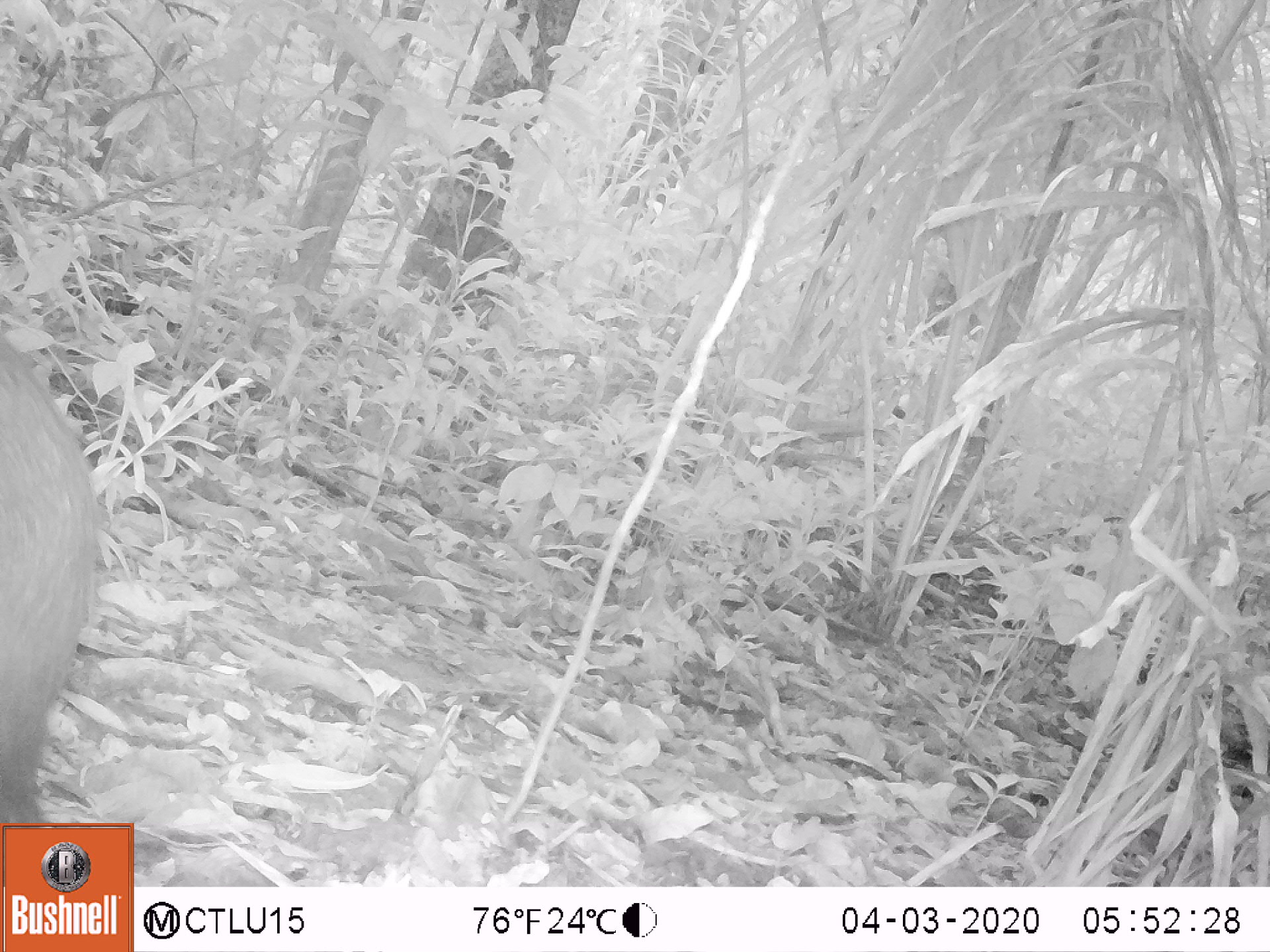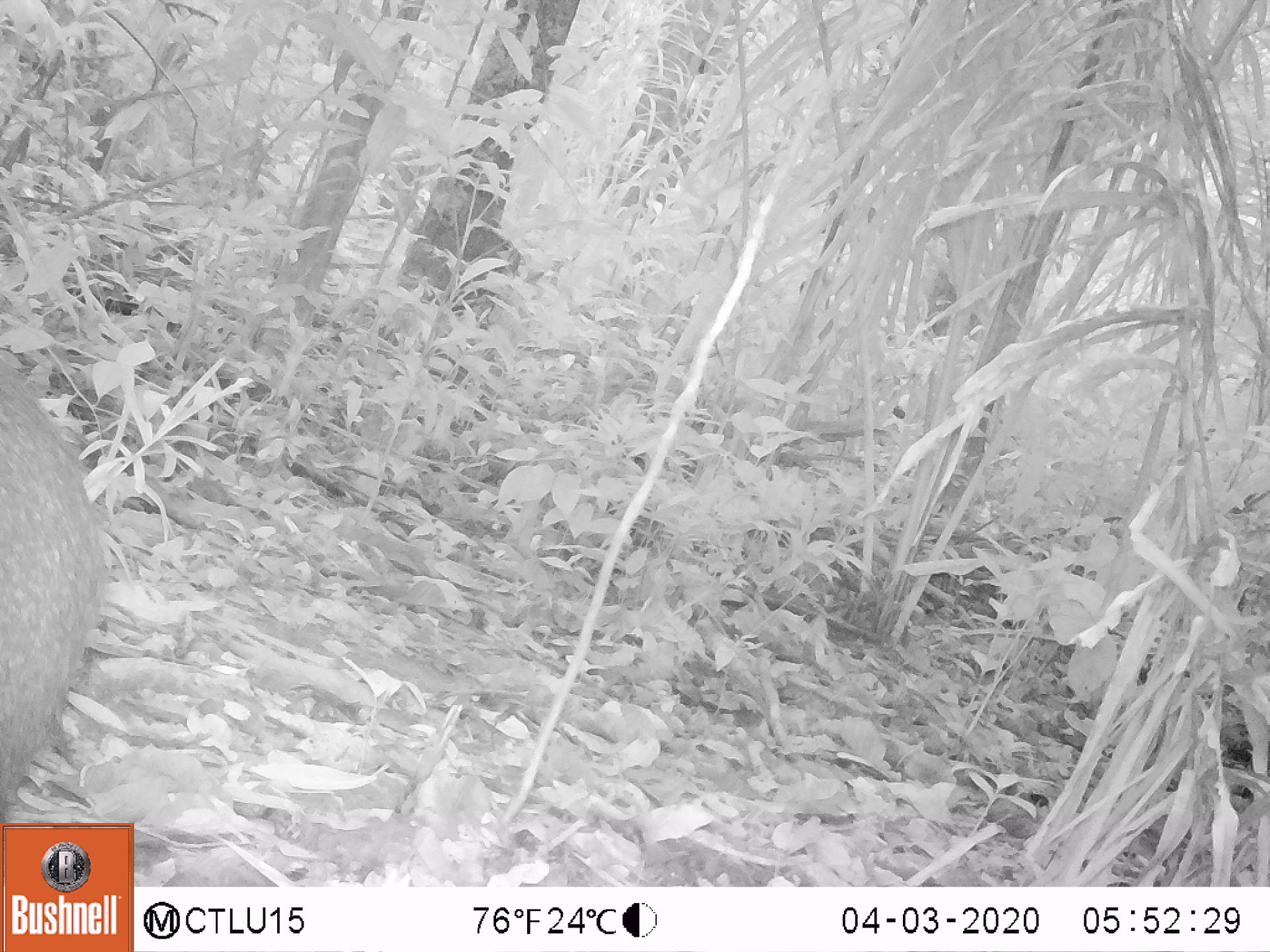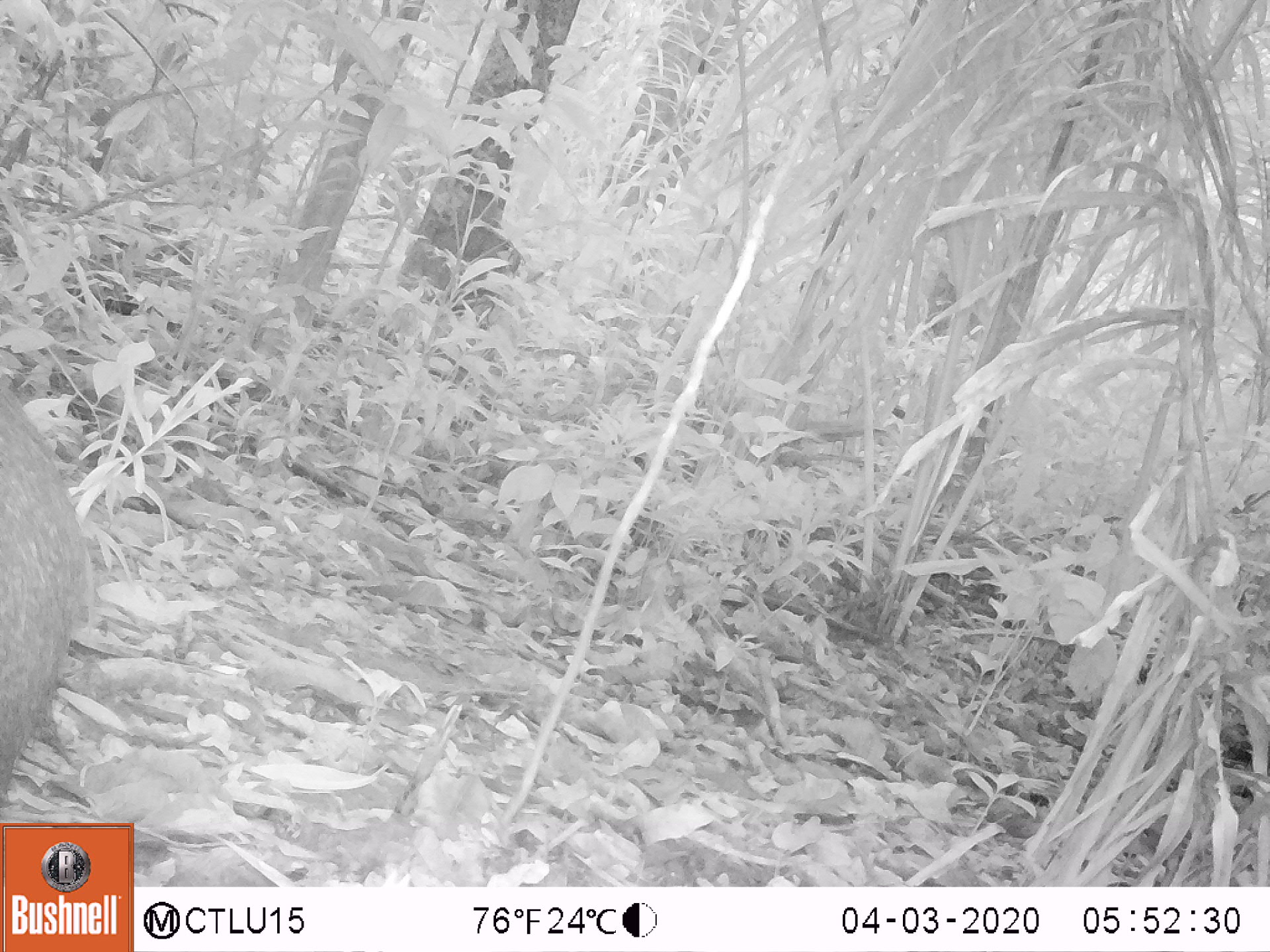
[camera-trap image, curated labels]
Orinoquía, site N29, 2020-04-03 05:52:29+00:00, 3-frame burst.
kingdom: Animalia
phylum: Chordata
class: Mammalia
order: Artiodactyla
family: Tayassuidae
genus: Pecari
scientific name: Pecari tajacu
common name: collared peccary